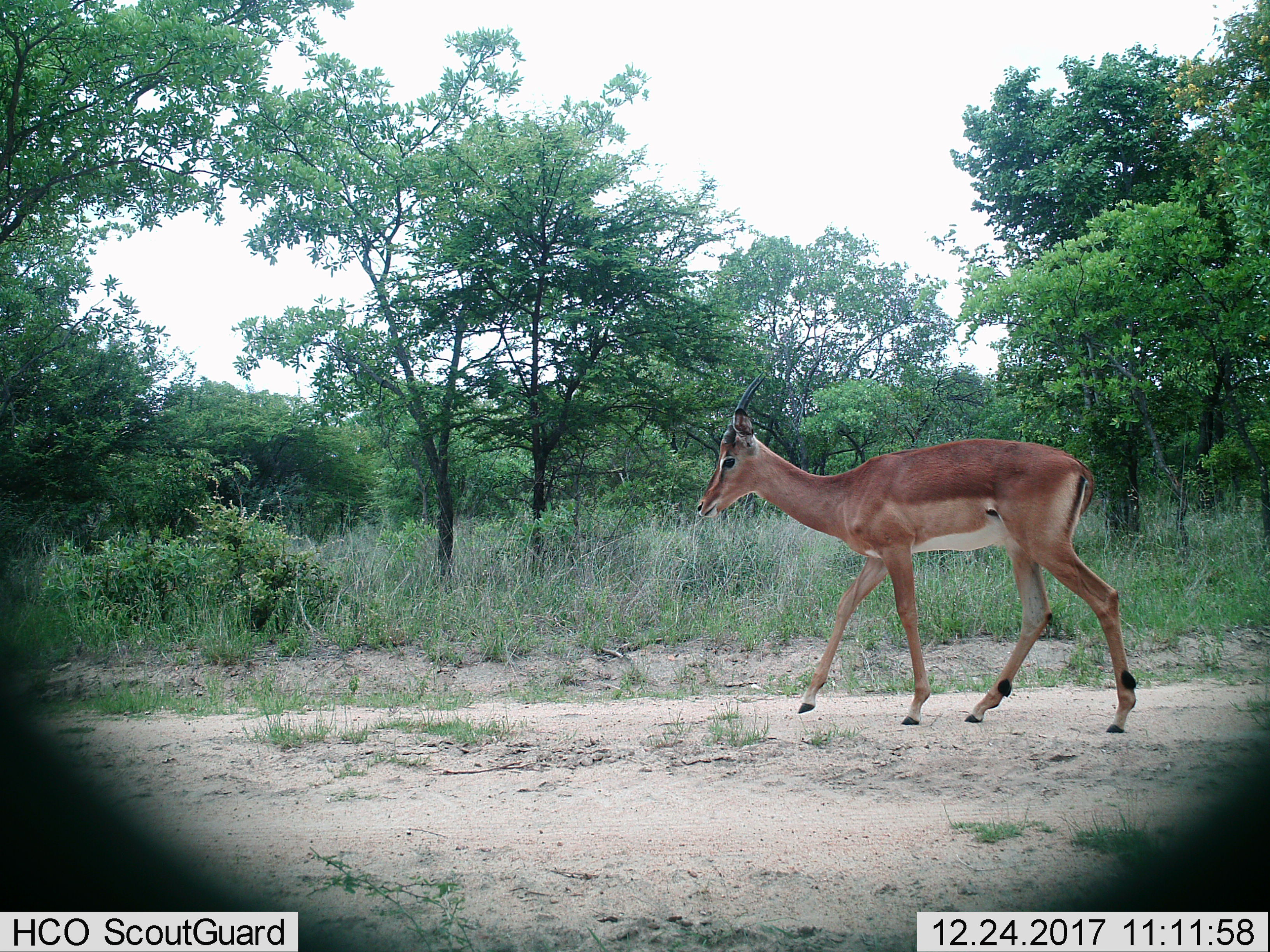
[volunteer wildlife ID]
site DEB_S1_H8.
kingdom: Animalia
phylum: Chordata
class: Mammalia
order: Artiodactyla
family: Bovidae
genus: Aepyceros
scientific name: Aepyceros melampus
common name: impala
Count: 1.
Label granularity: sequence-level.